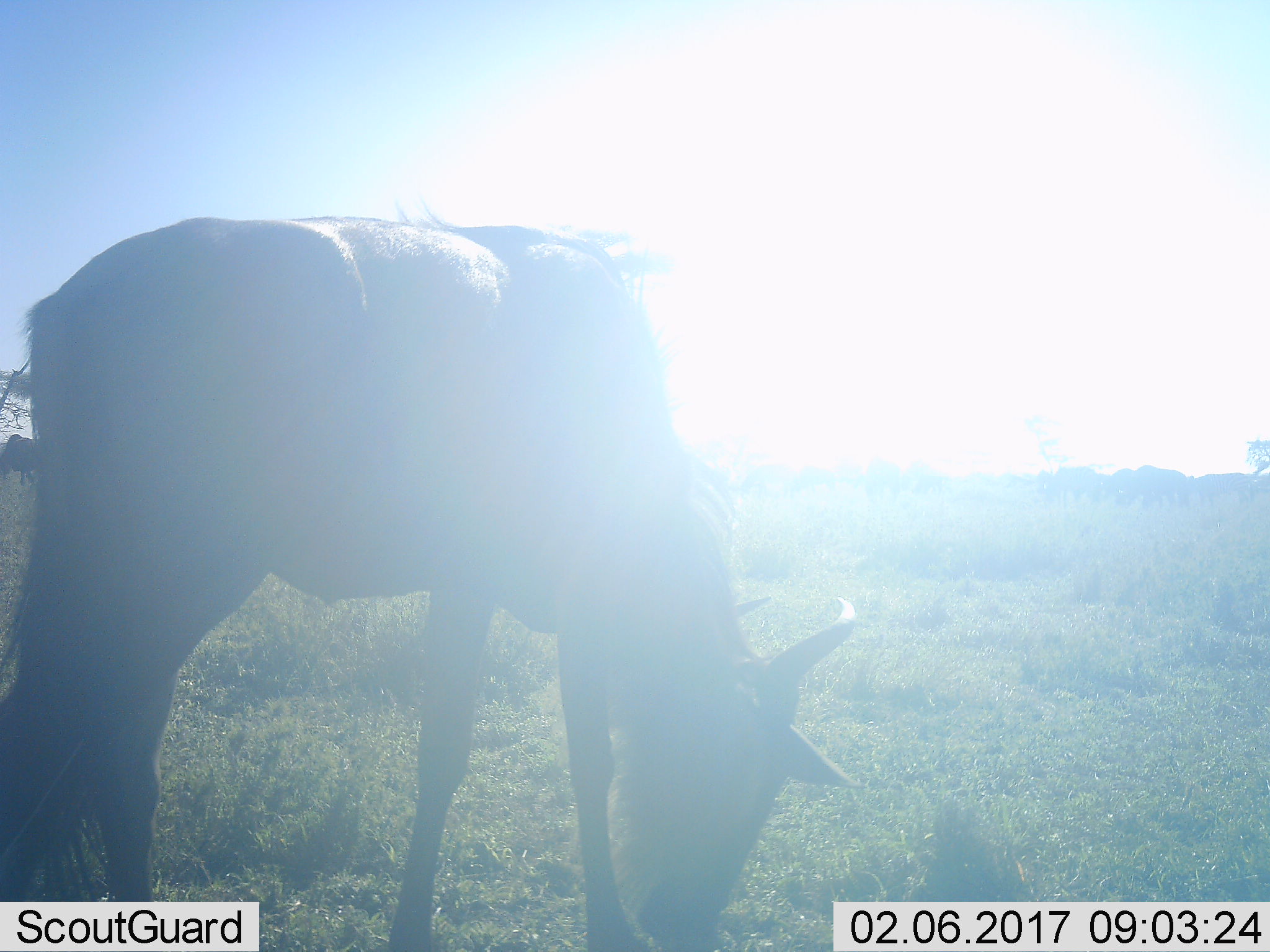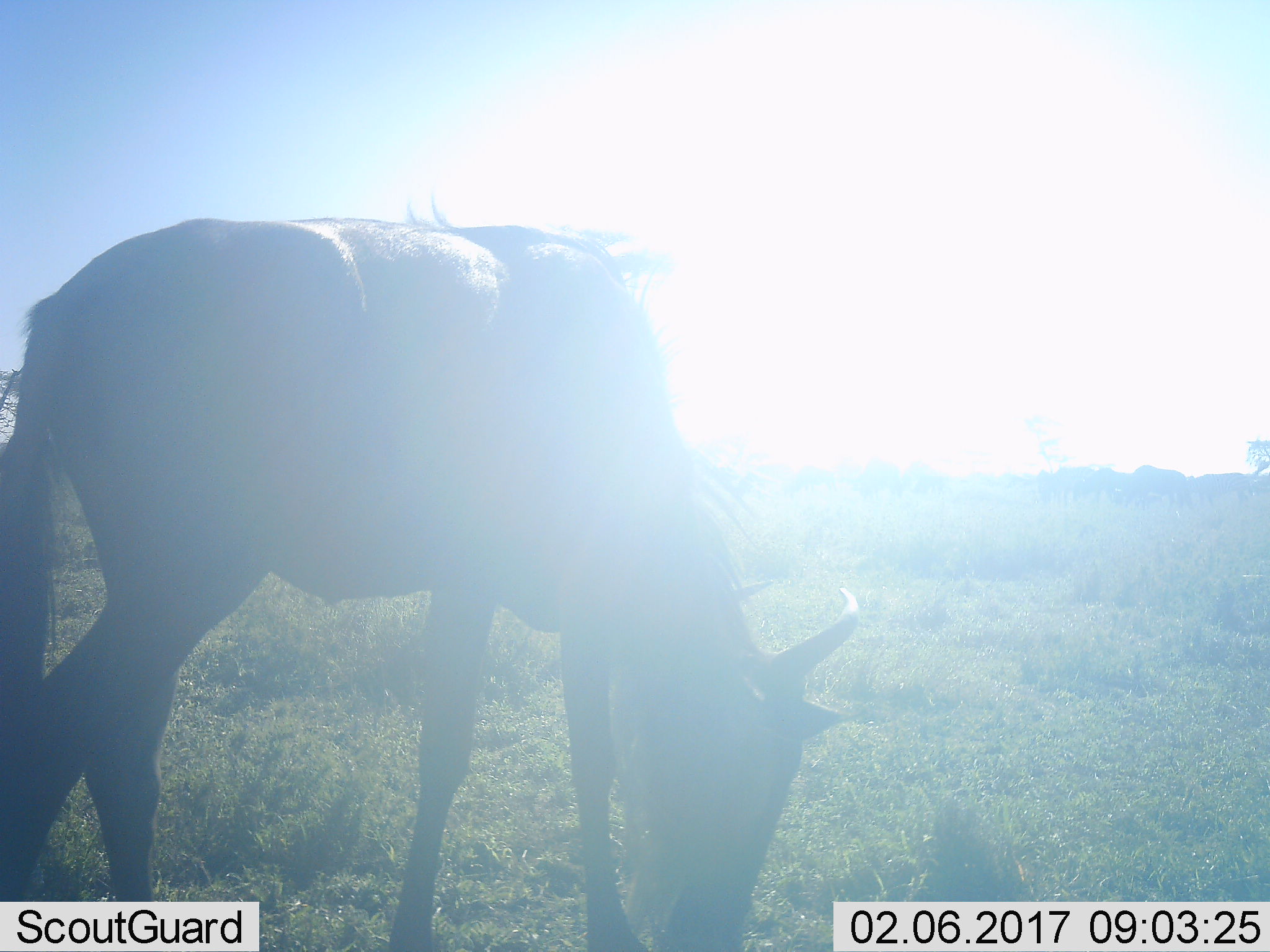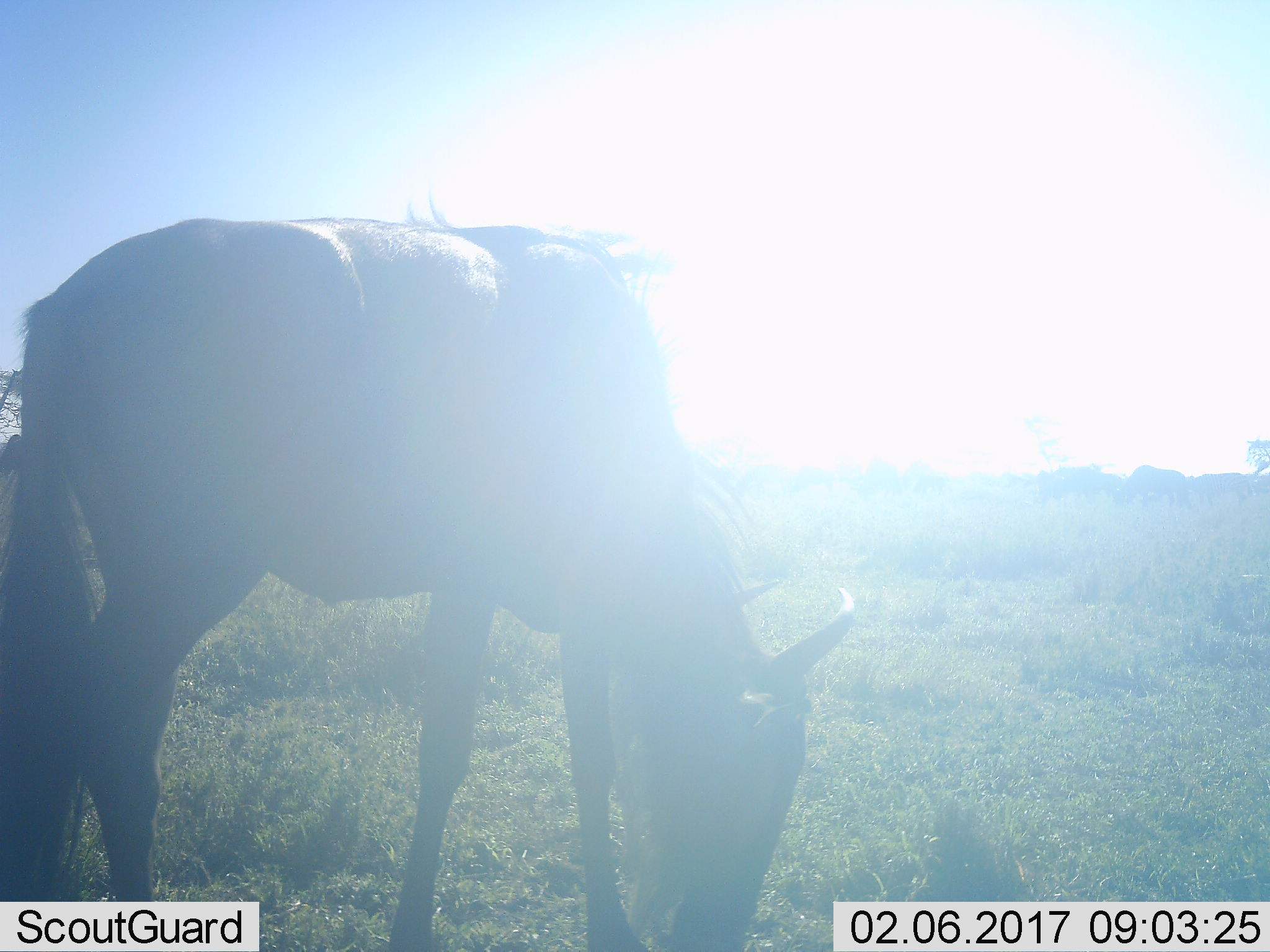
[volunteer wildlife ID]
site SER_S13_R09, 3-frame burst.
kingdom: Animalia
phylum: Chordata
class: Mammalia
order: Artiodactyla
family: Bovidae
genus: Connochaetes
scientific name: Connochaetes taurinus taurinus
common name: blue wildebeest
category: wildebeestblue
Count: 2.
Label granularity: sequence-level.